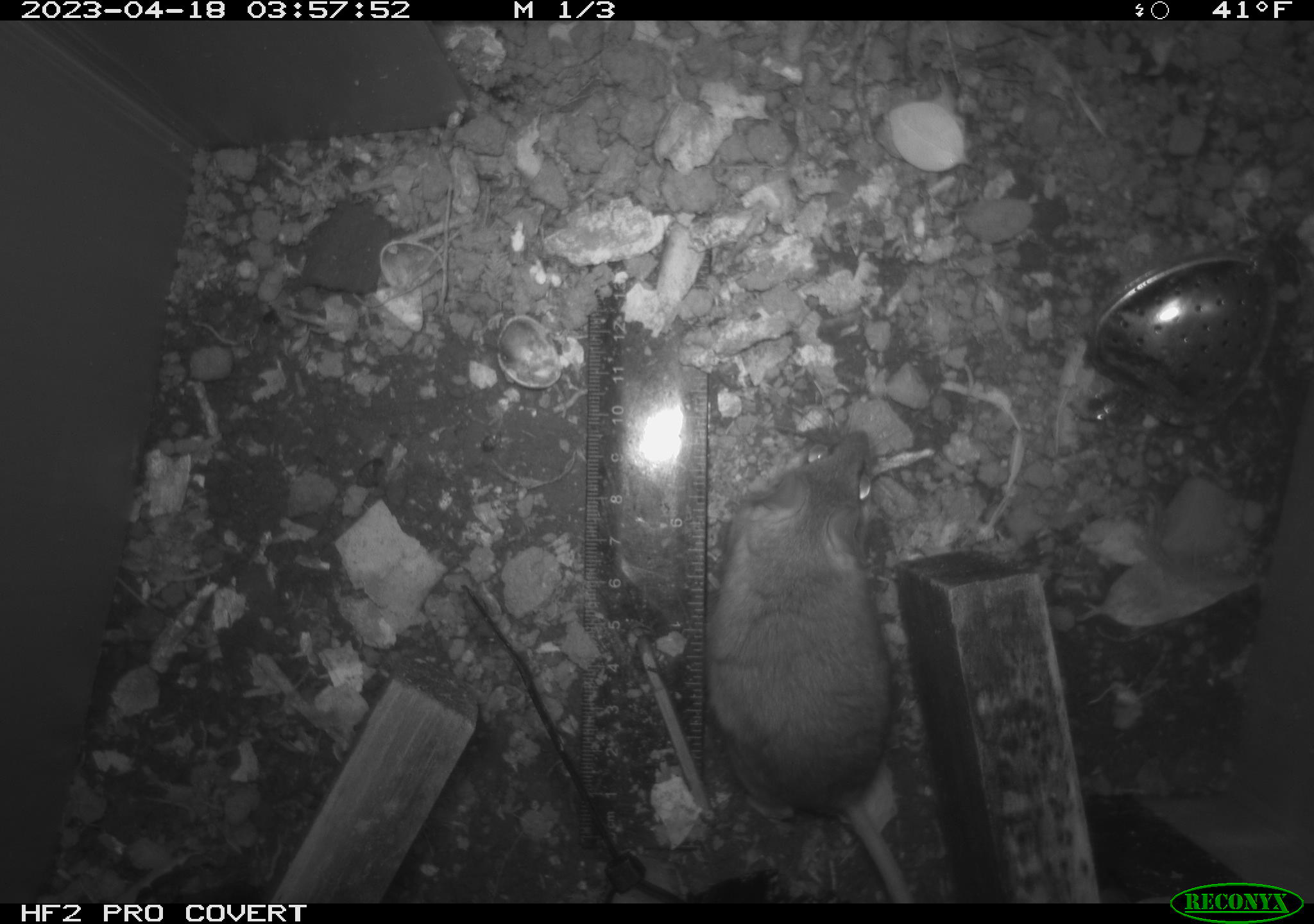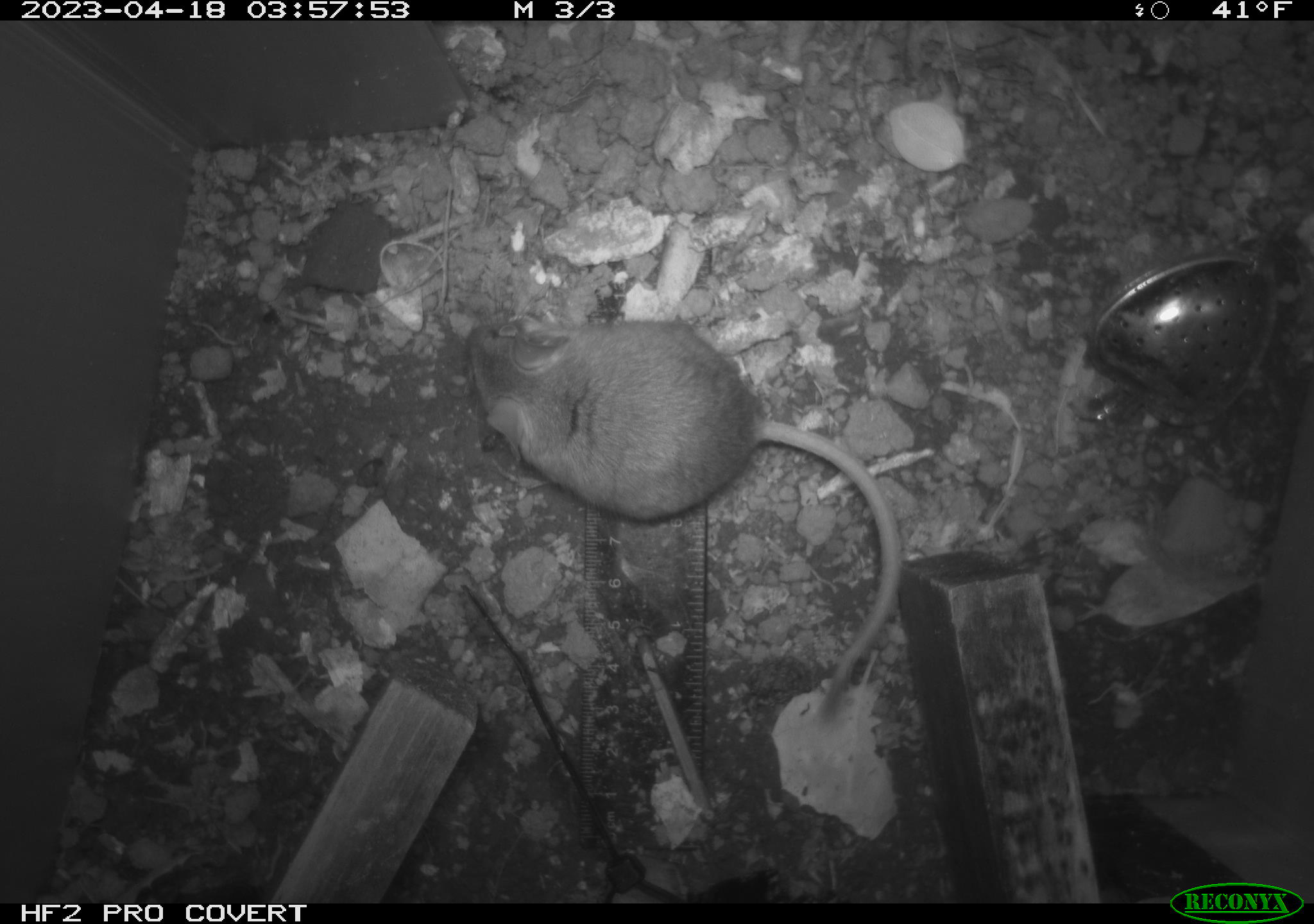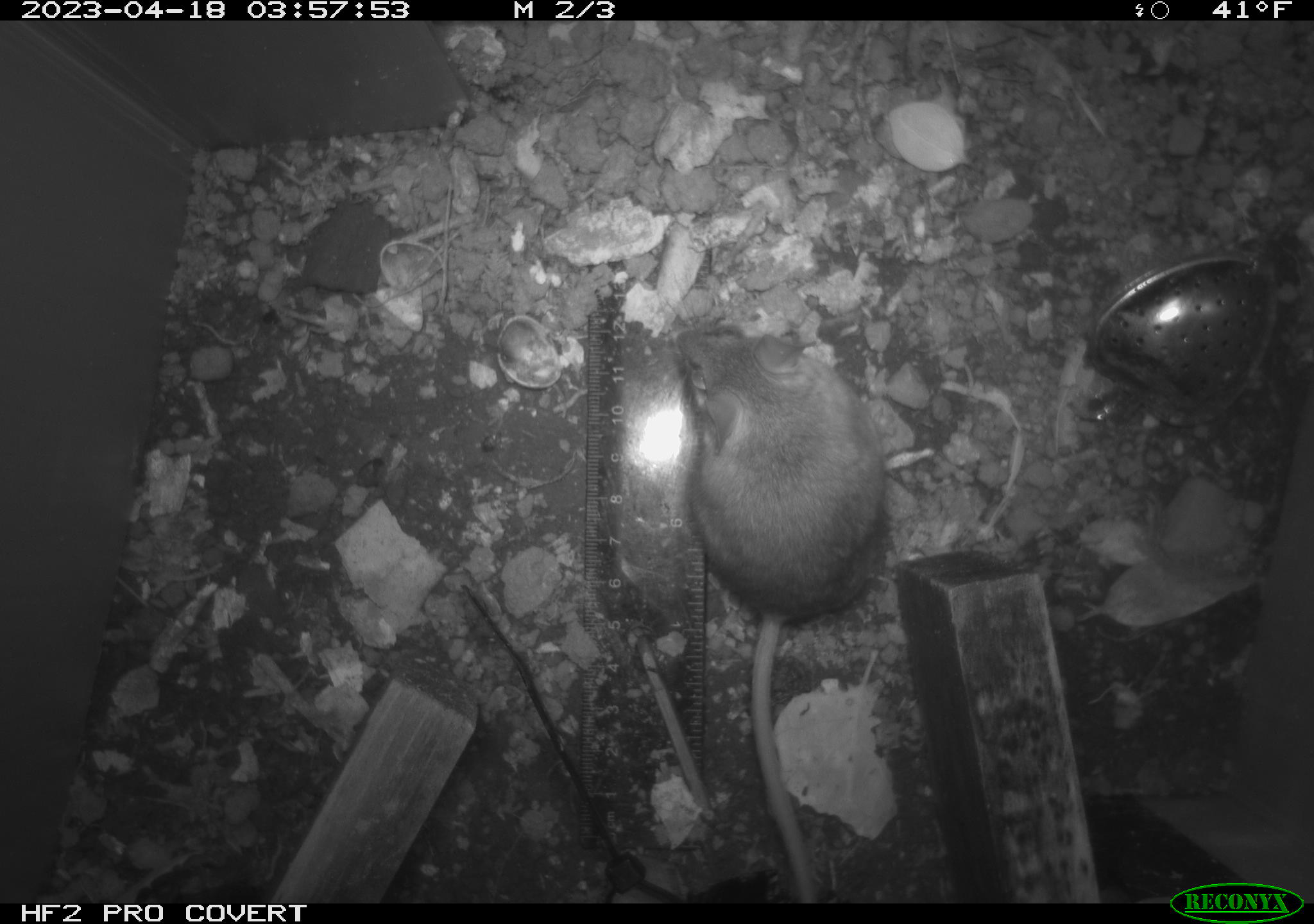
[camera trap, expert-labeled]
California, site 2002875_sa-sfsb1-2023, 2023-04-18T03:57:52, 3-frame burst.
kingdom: Animalia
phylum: Chordata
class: Mammalia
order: Rodentia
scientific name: Rodentia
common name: mouse species